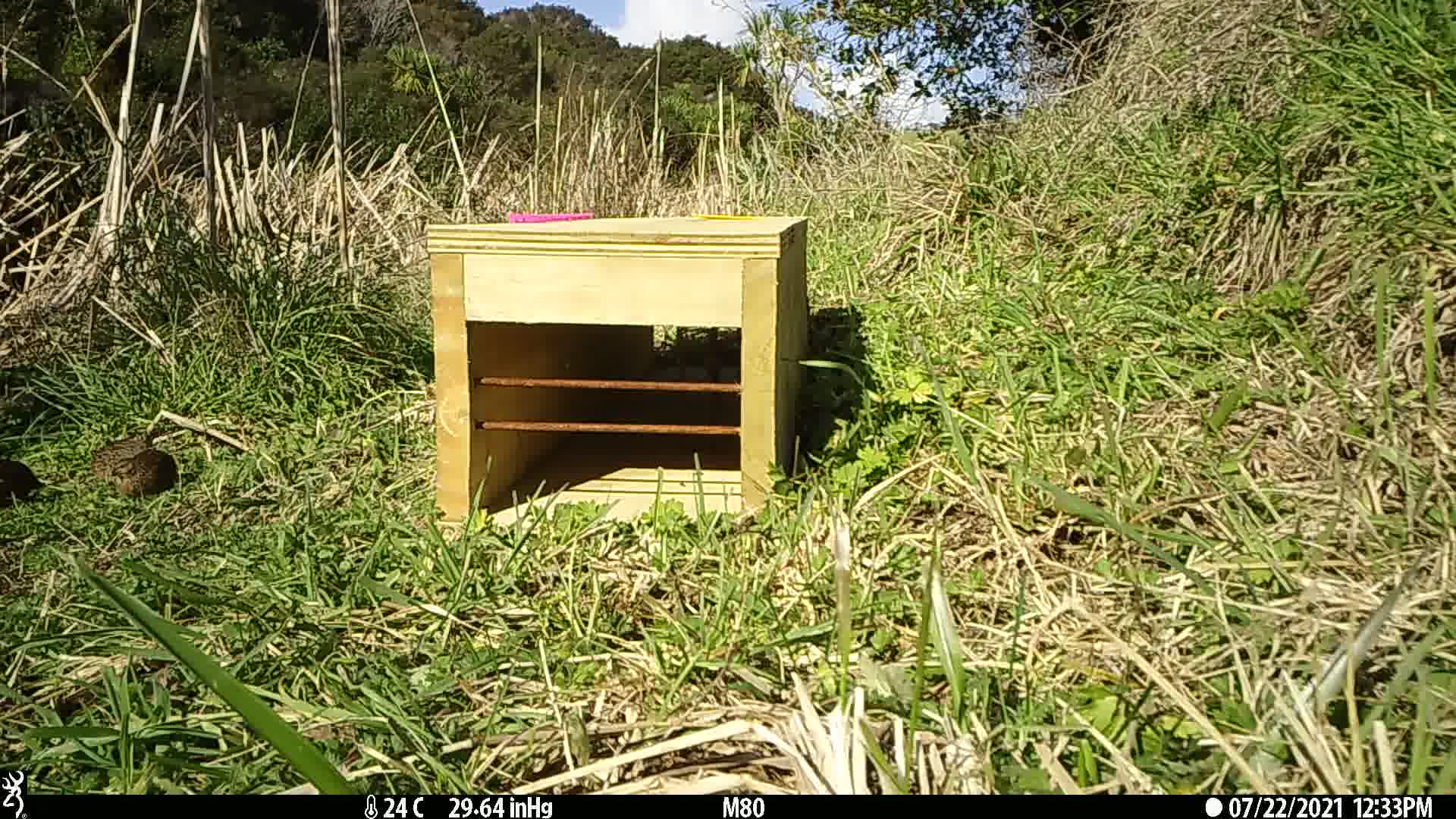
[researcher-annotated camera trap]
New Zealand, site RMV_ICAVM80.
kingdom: Animalia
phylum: Chordata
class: Aves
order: Galliformes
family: Phasianidae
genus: Synoicus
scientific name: Synoicus ypsilophorus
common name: brown quail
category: quail brown